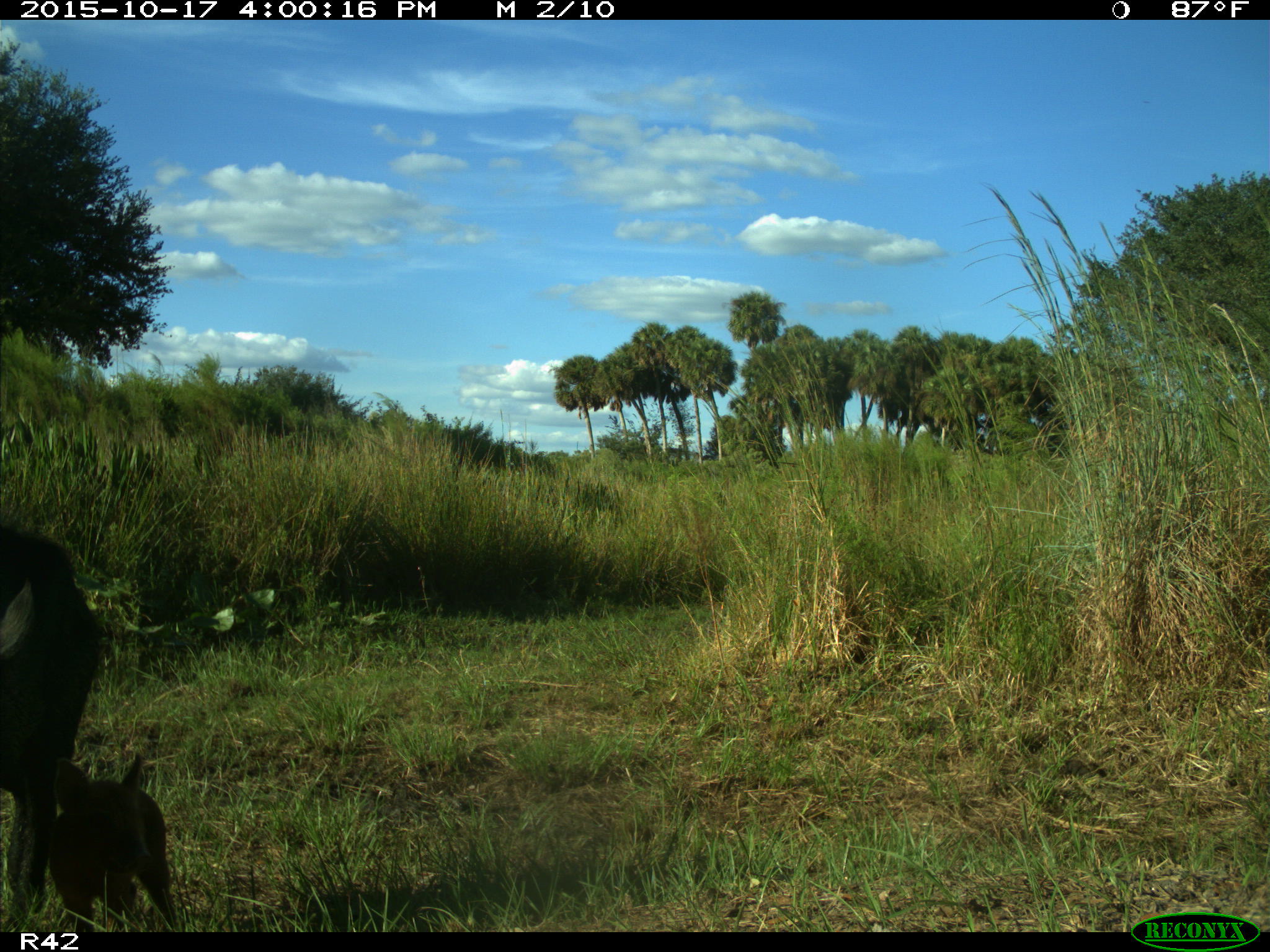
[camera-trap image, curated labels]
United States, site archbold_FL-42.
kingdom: Animalia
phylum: Chordata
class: Mammalia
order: Artiodactyla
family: Suidae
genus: Sus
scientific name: Sus scrofa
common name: wild boar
Sus scrofa (wild boar).